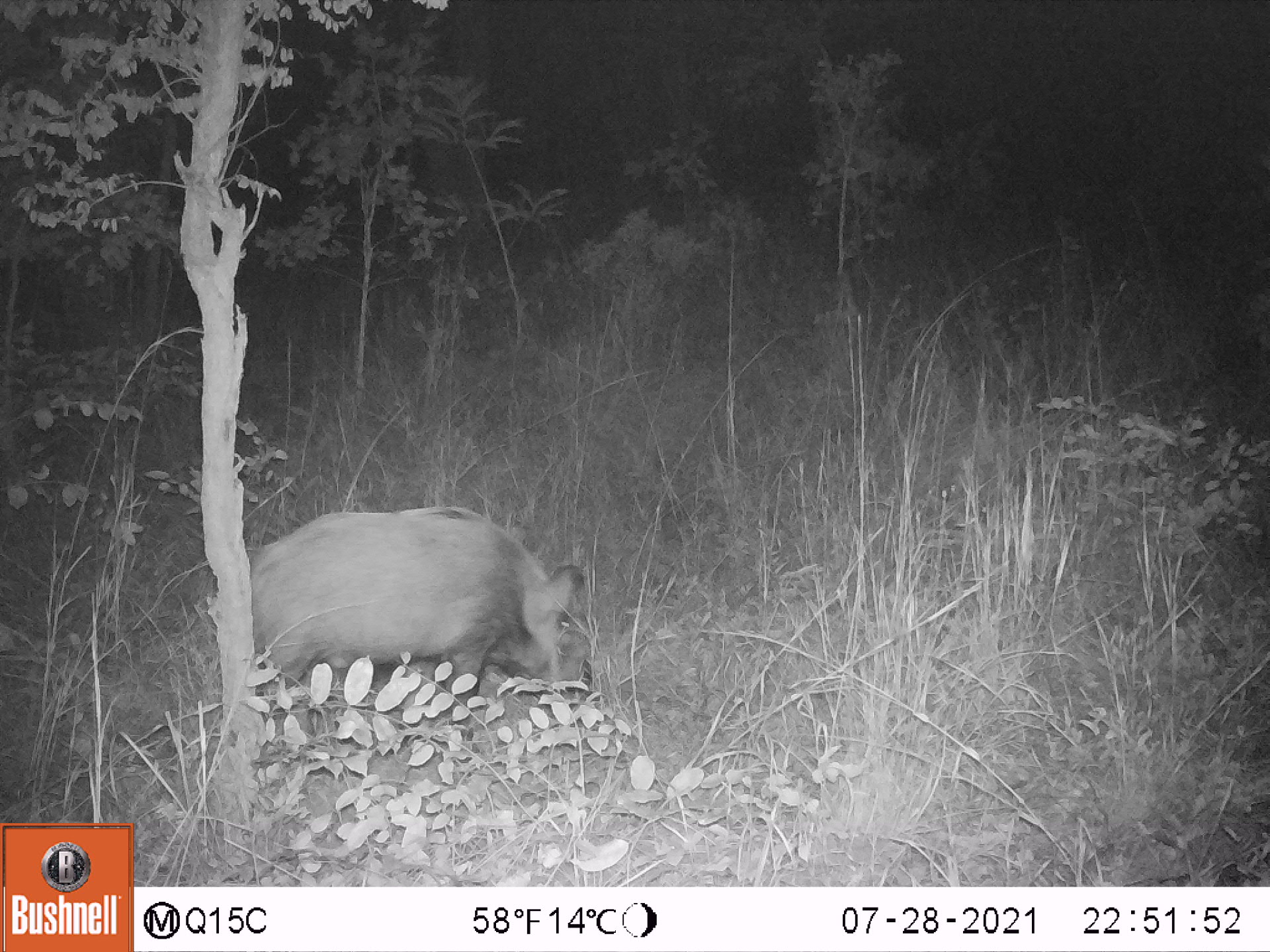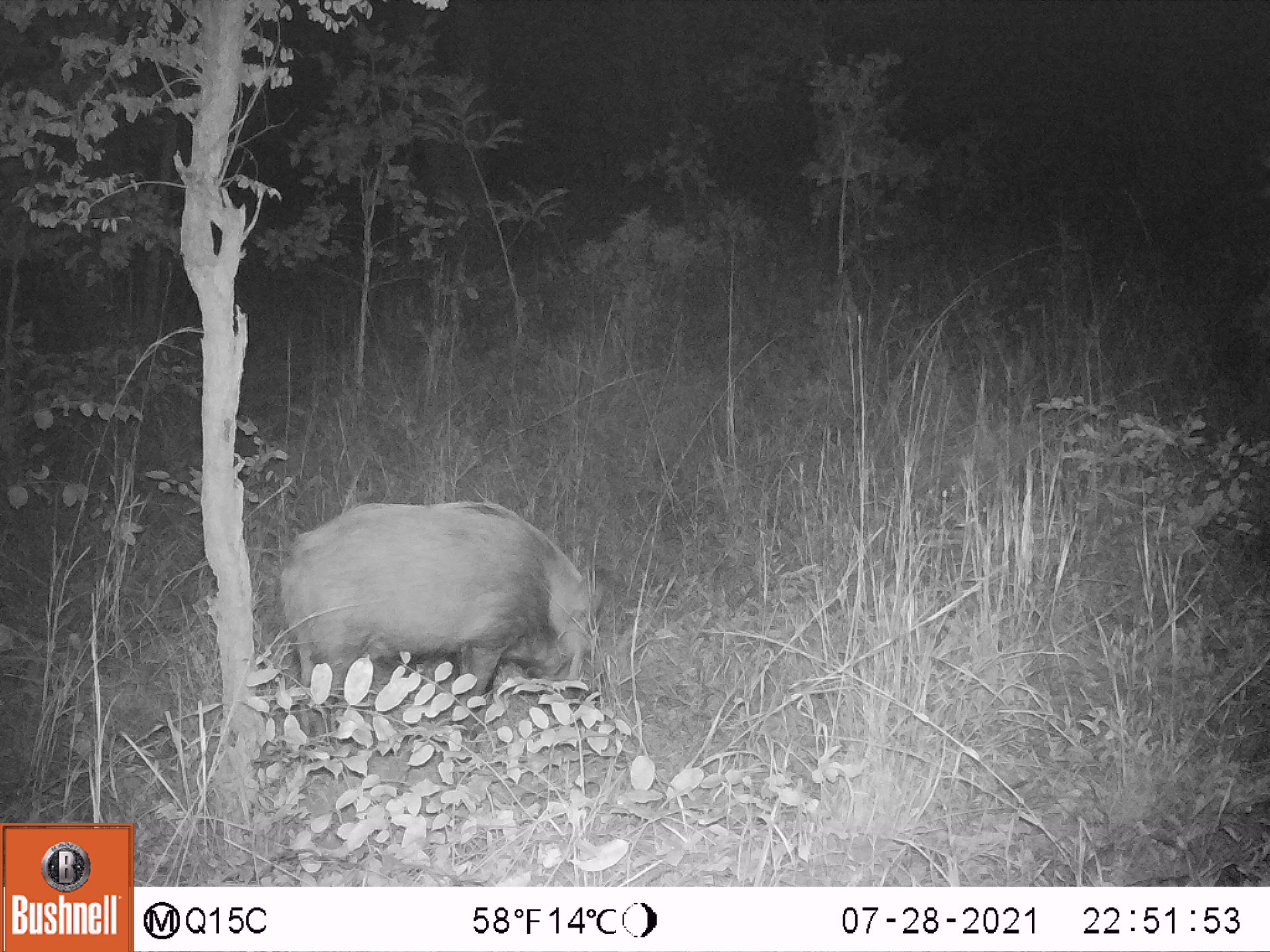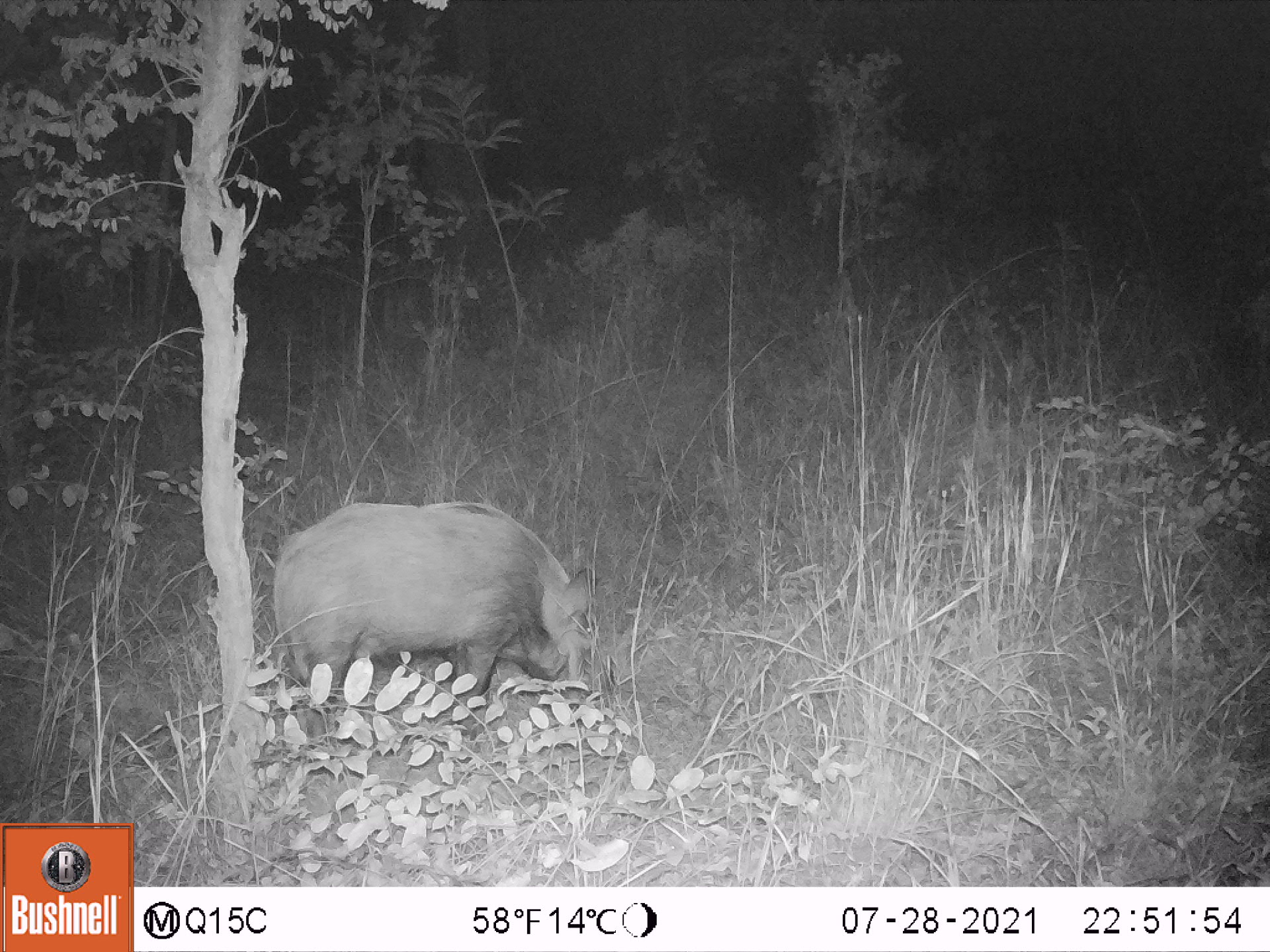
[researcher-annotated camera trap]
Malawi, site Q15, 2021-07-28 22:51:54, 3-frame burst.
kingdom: Animalia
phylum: Chordata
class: Mammalia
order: Artiodactyla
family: Suidae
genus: Potamochoerus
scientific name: Potamochoerus larvatus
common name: bushpig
Bushpig (Potamochoerus larvatus), count 1.